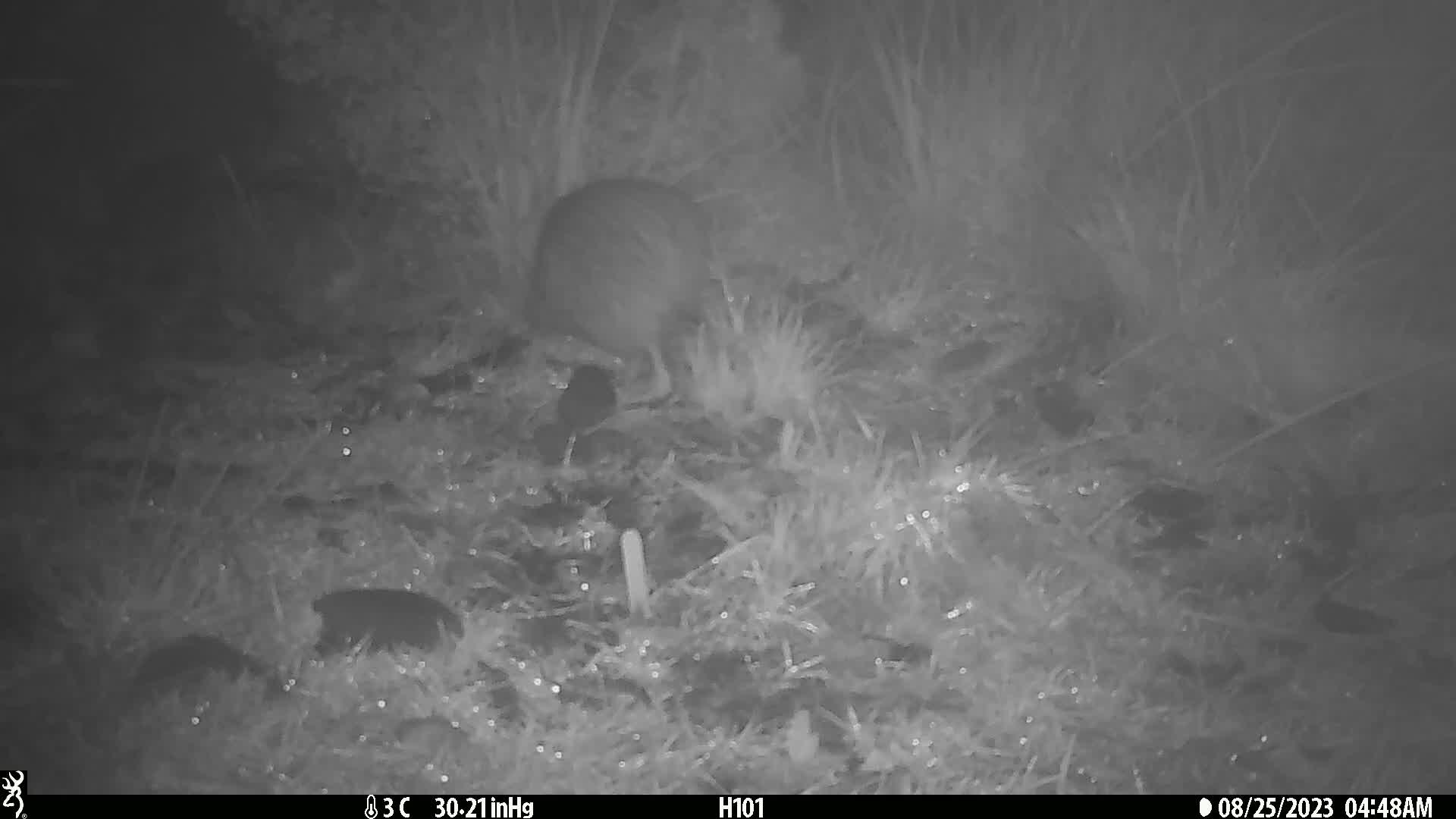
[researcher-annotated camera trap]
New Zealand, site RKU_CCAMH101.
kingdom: Animalia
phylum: Chordata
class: Aves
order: Apterygiformes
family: Apterygidae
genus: Apteryx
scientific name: Apteryx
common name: kiwi